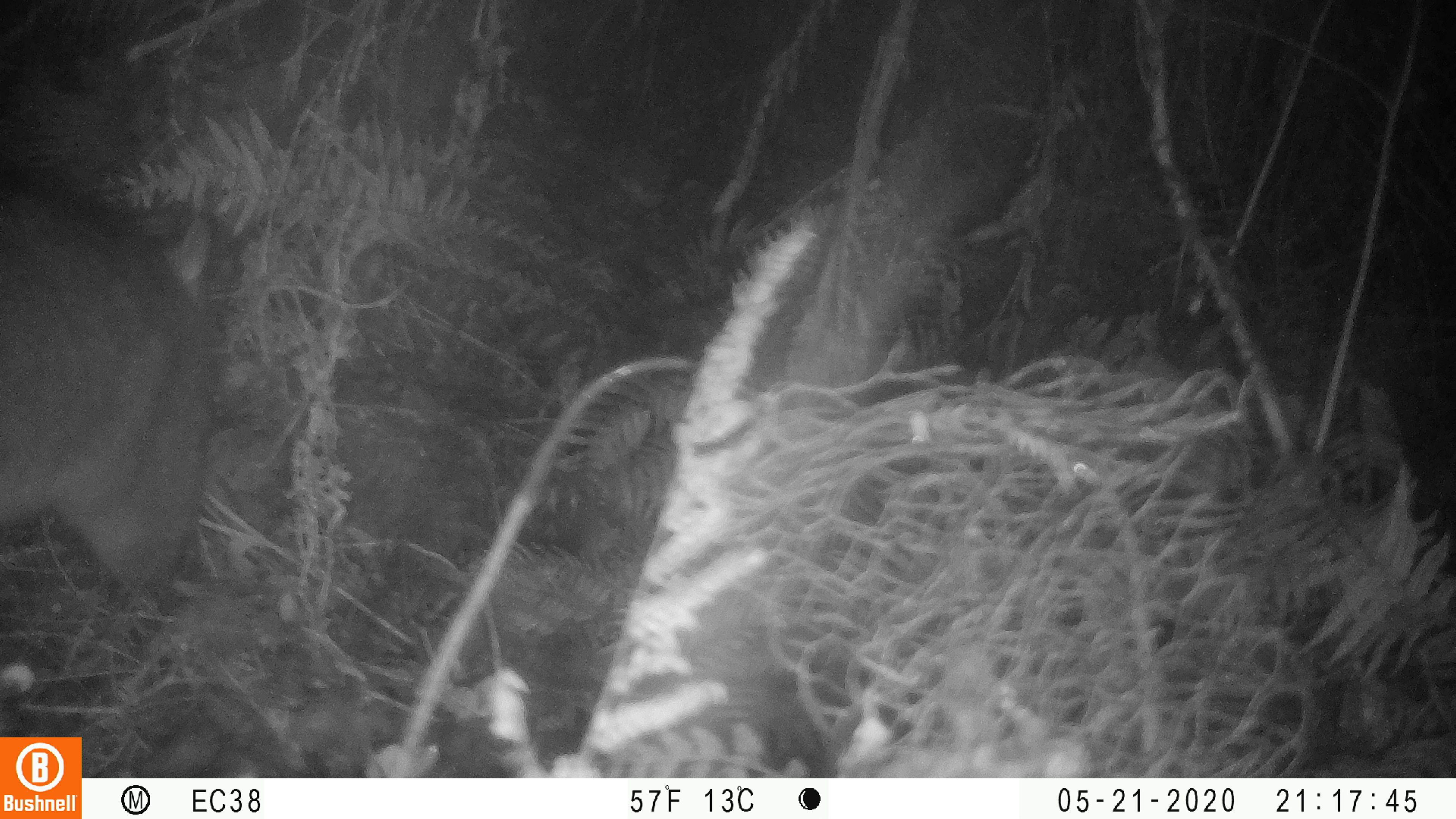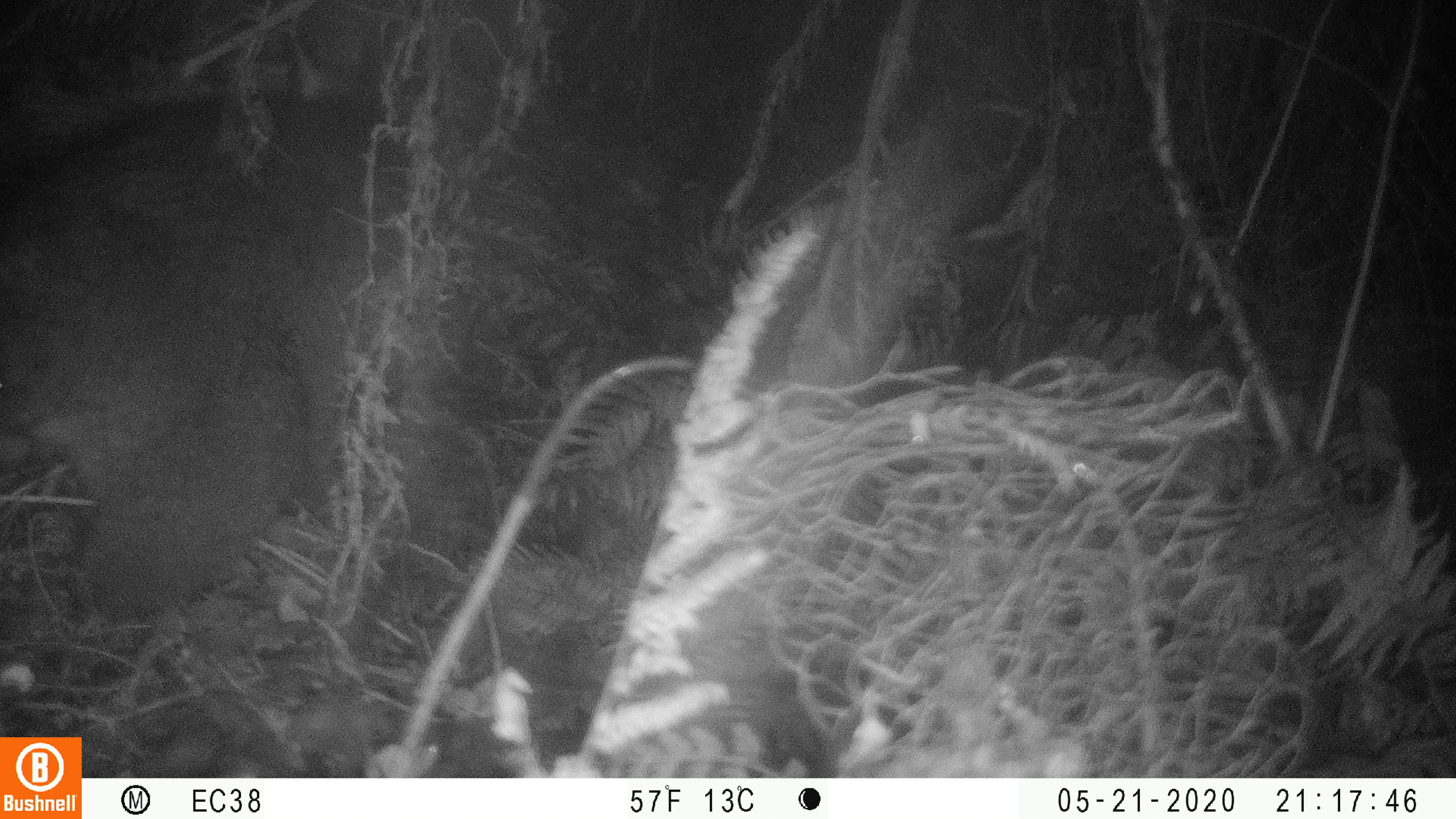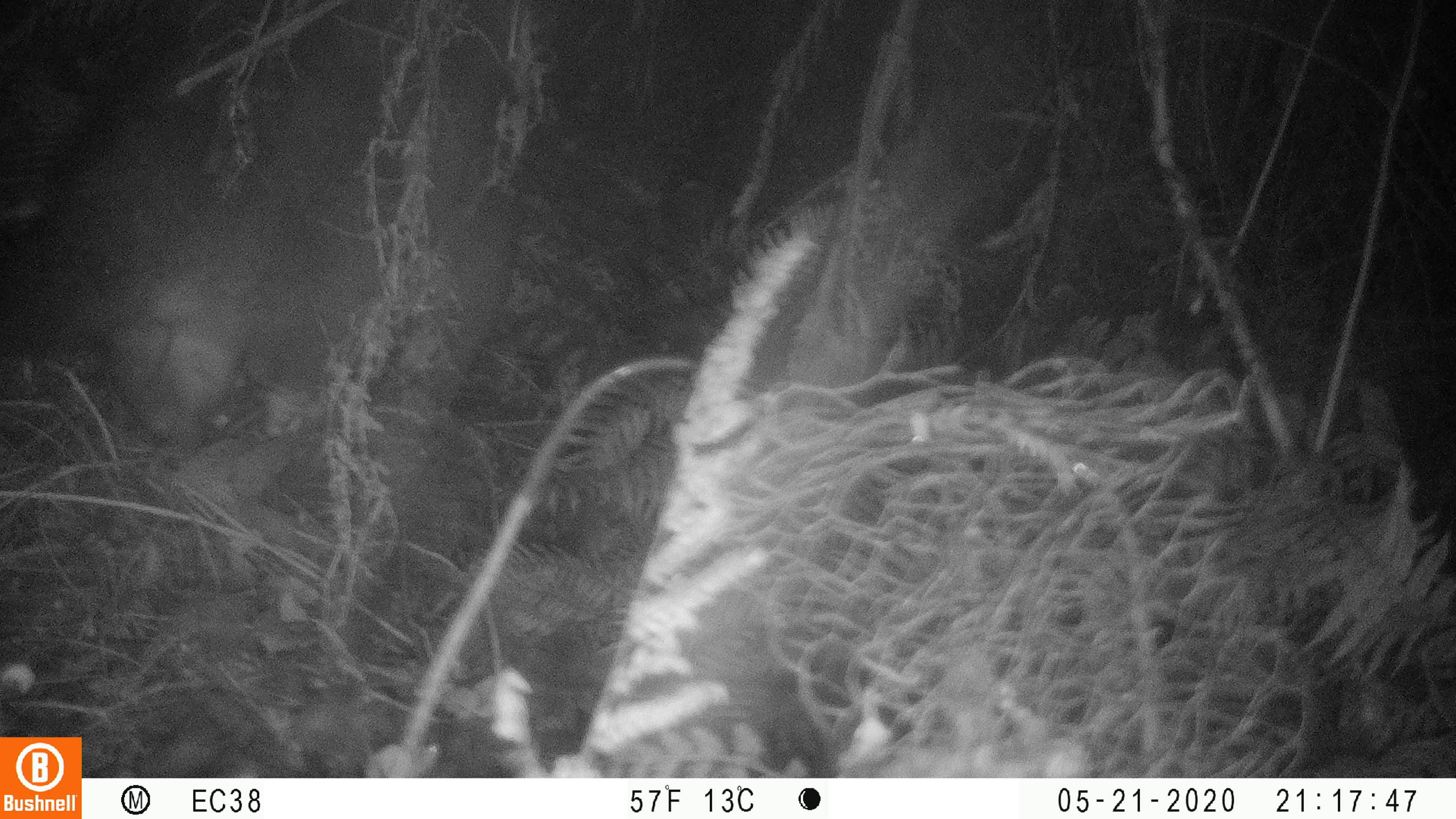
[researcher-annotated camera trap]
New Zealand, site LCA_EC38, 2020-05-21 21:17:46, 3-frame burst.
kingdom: Animalia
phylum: Chordata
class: Mammalia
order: Diprotodontia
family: Phalangeridae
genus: Trichosurus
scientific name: Trichosurus vulpecula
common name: common brushtail possum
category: possum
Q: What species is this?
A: Possum (common brushtail possum) (Trichosurus vulpecula).